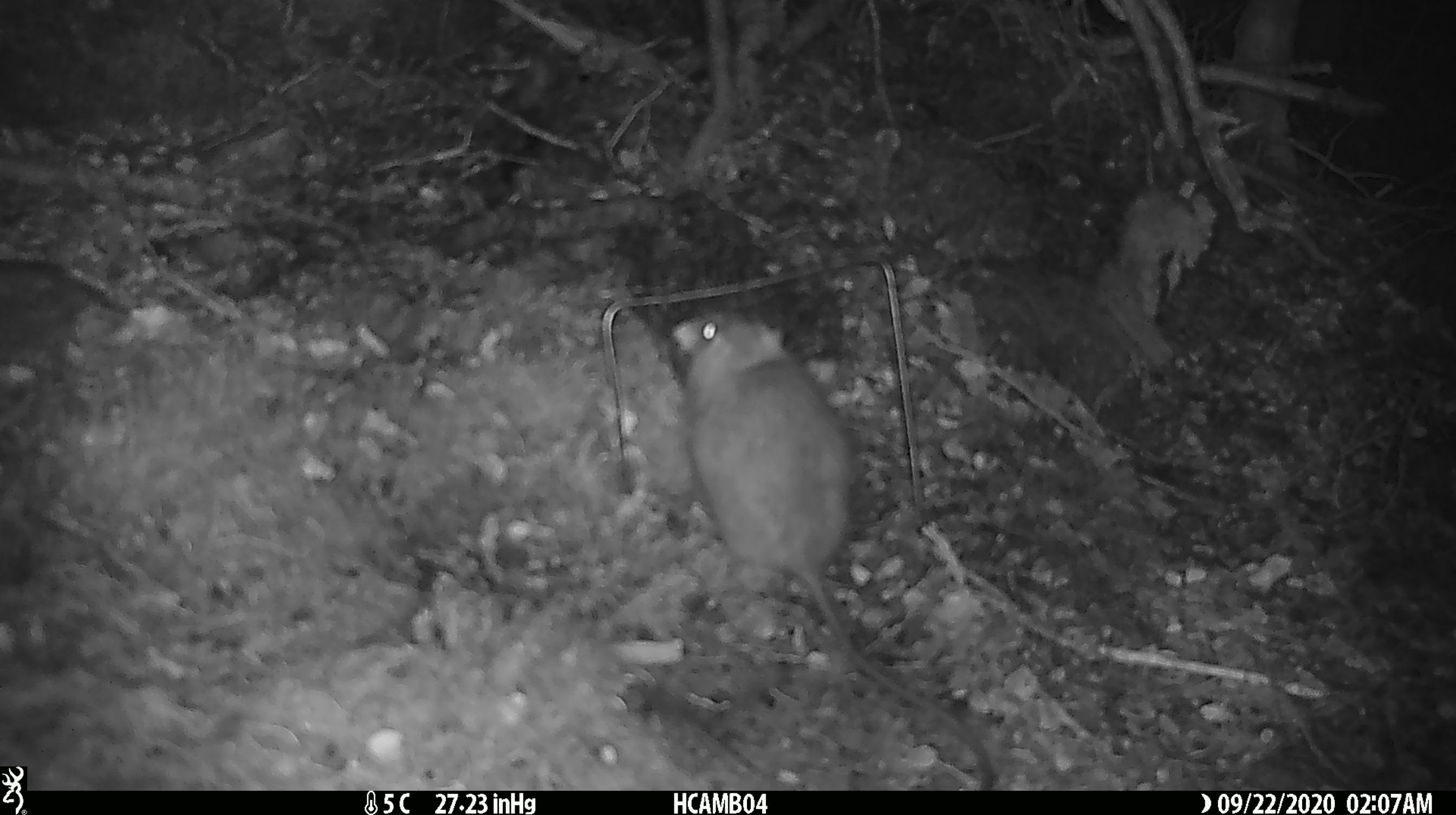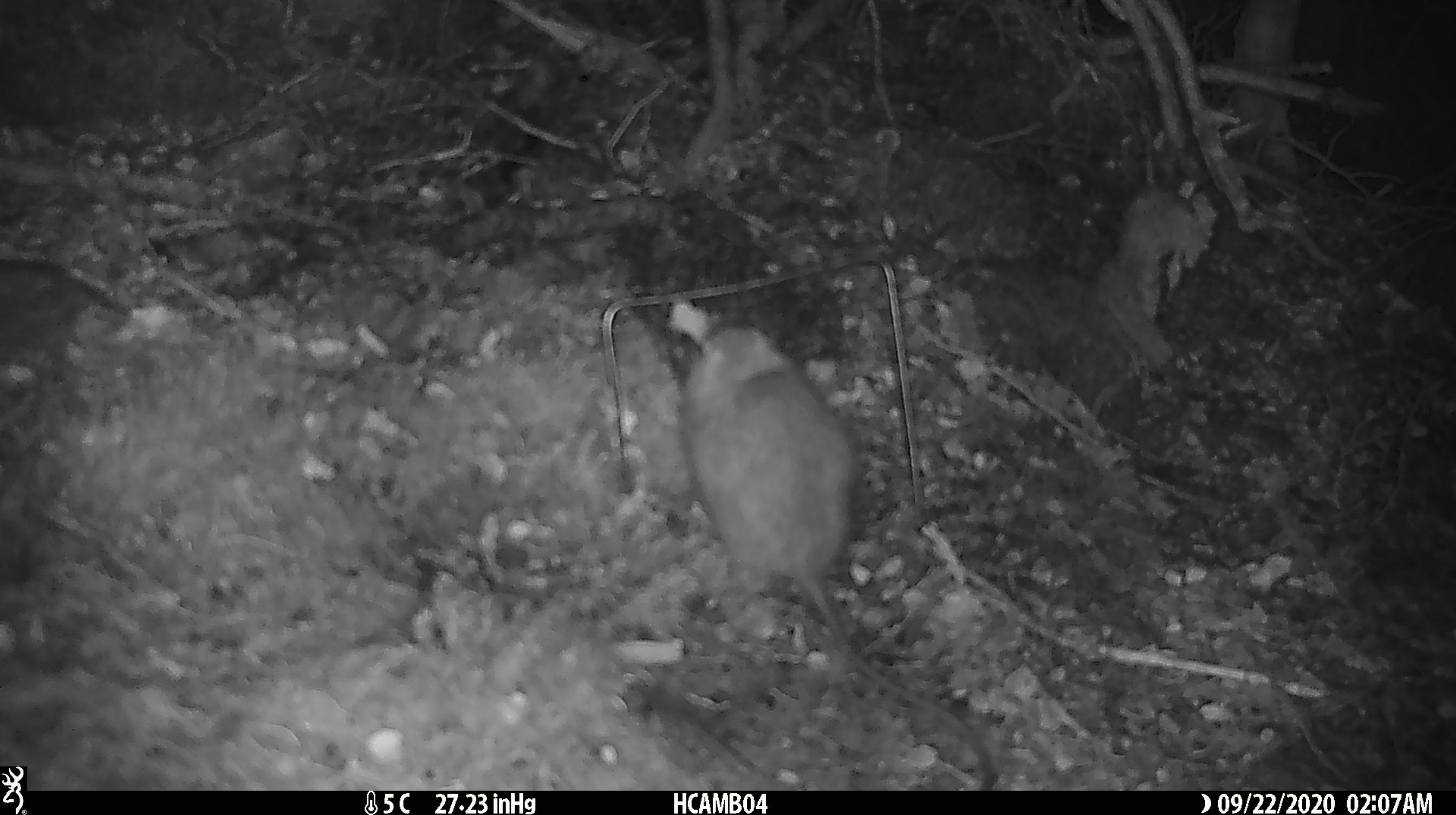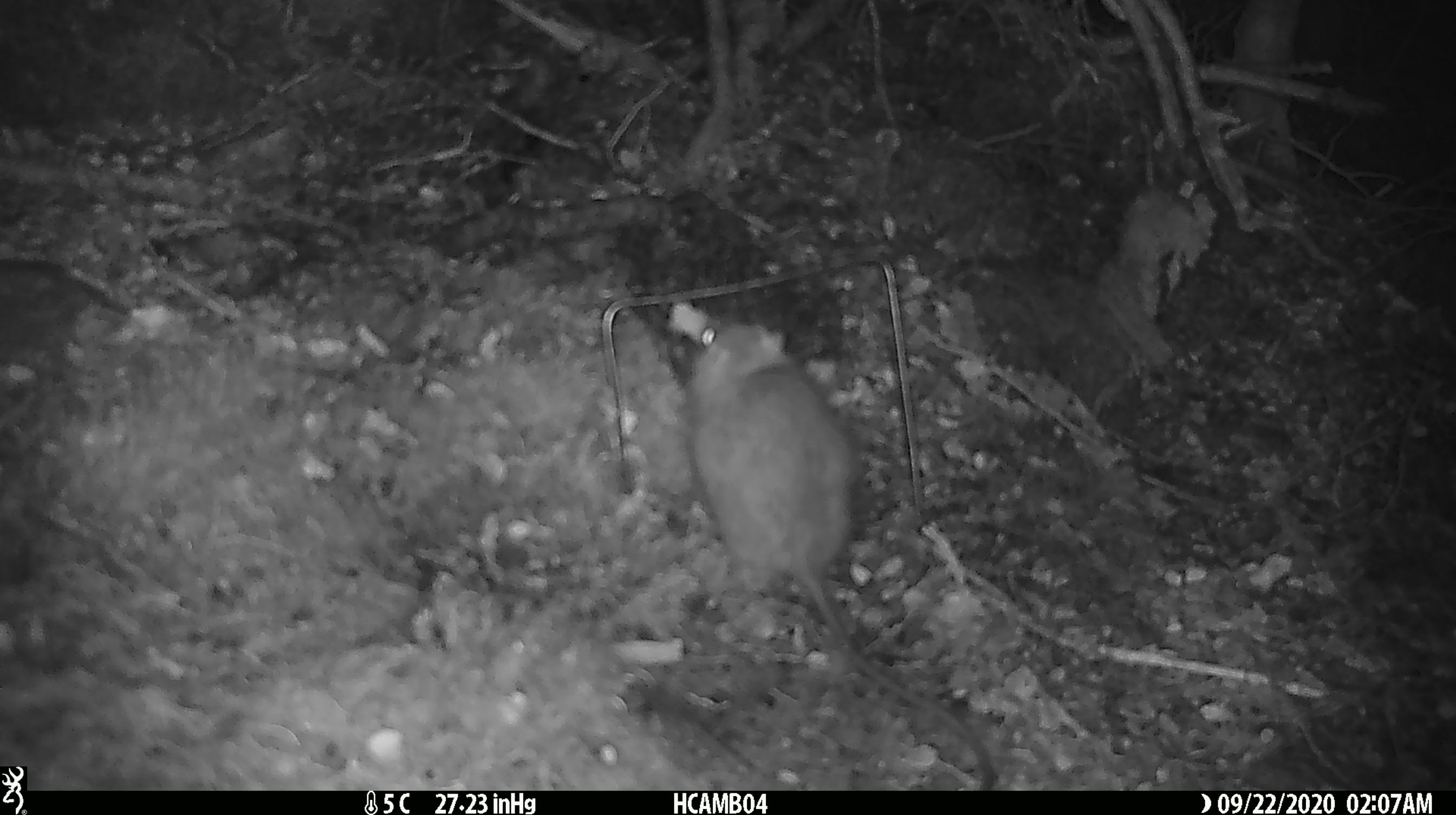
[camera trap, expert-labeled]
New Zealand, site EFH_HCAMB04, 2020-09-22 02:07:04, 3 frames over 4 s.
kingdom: Animalia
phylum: Chordata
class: Mammalia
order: Rodentia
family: Muridae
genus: Rattus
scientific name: Rattus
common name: rat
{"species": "rat (Rattus)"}